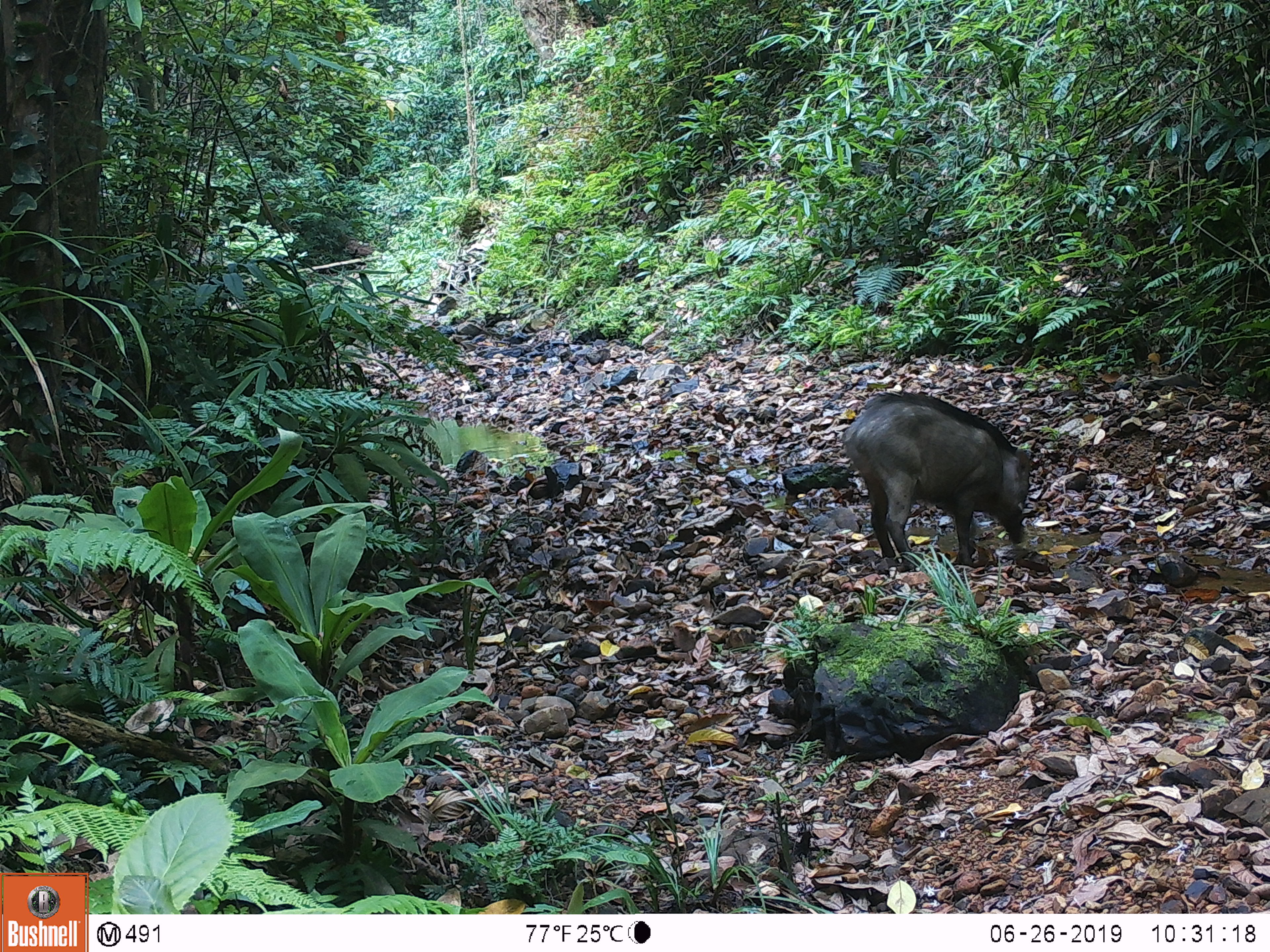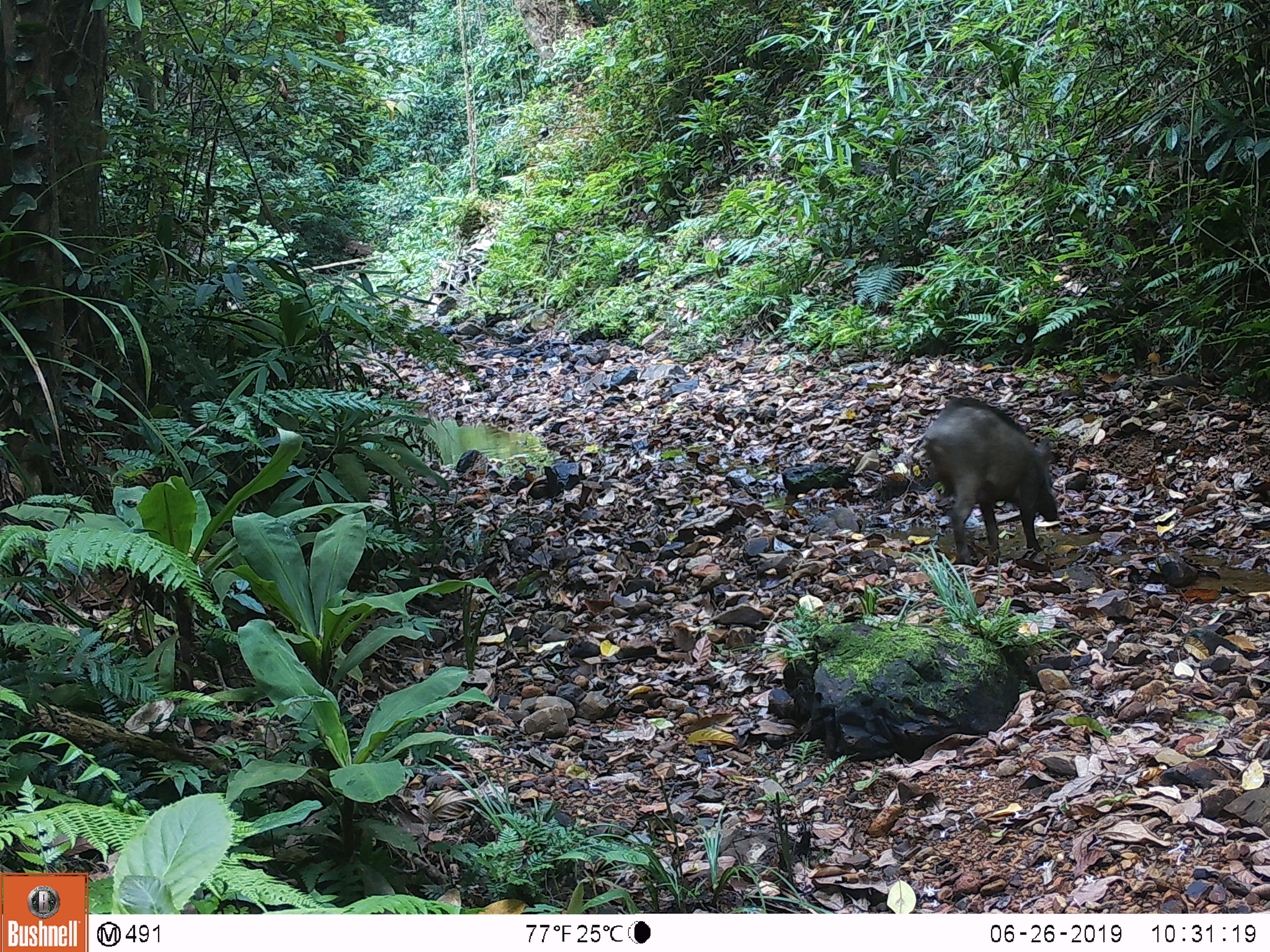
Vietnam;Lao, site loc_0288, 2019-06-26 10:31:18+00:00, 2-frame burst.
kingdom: Animalia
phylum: Chordata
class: Mammalia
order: Artiodactyla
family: Suidae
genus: Sus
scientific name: Sus scrofa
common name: eurasian wild pig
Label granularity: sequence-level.